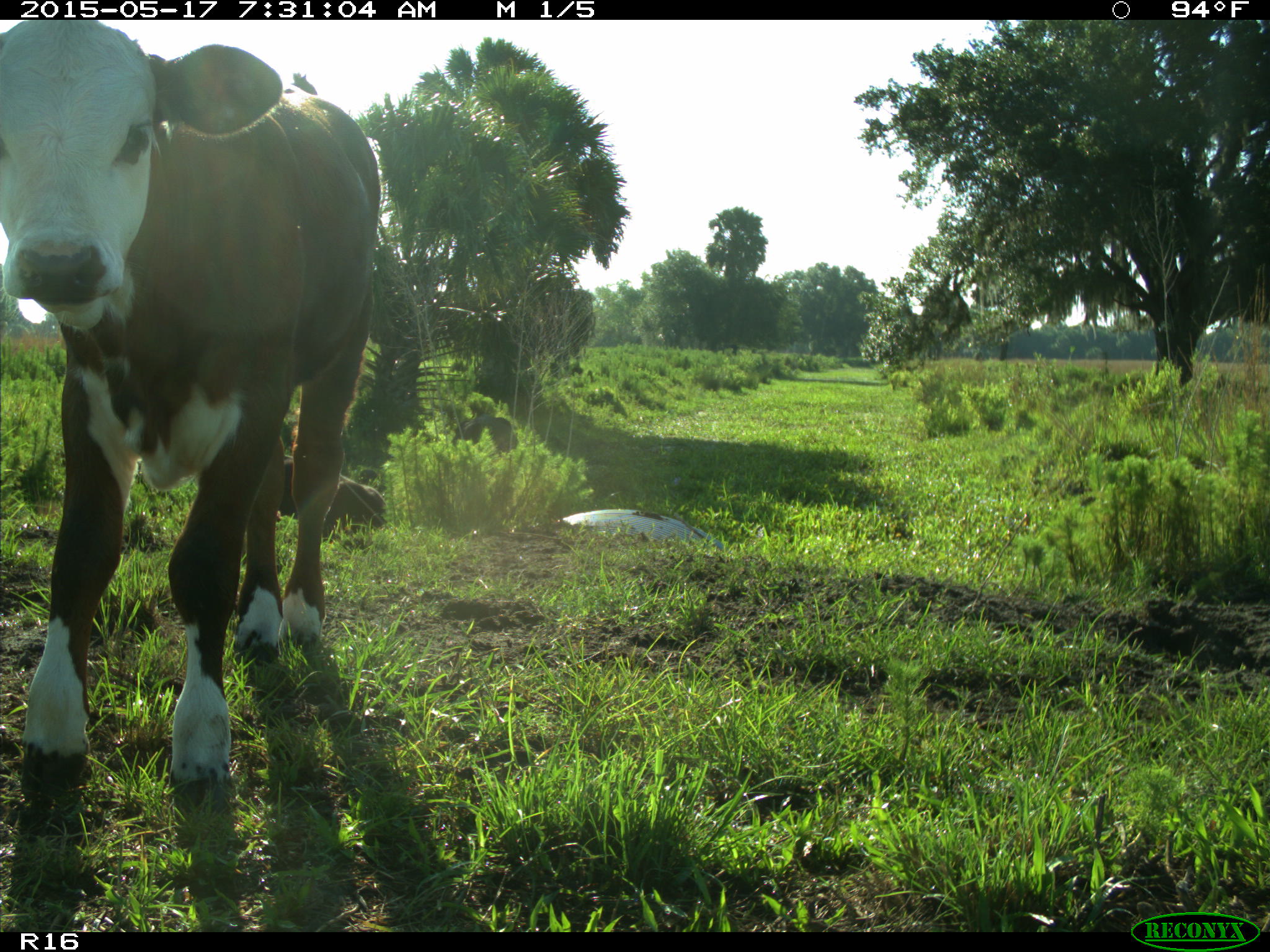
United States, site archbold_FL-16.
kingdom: Animalia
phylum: Chordata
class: Mammalia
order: Artiodactyla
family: Bovidae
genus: Bos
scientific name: Bos taurus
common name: domestic cow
Bos taurus (domestic cow).